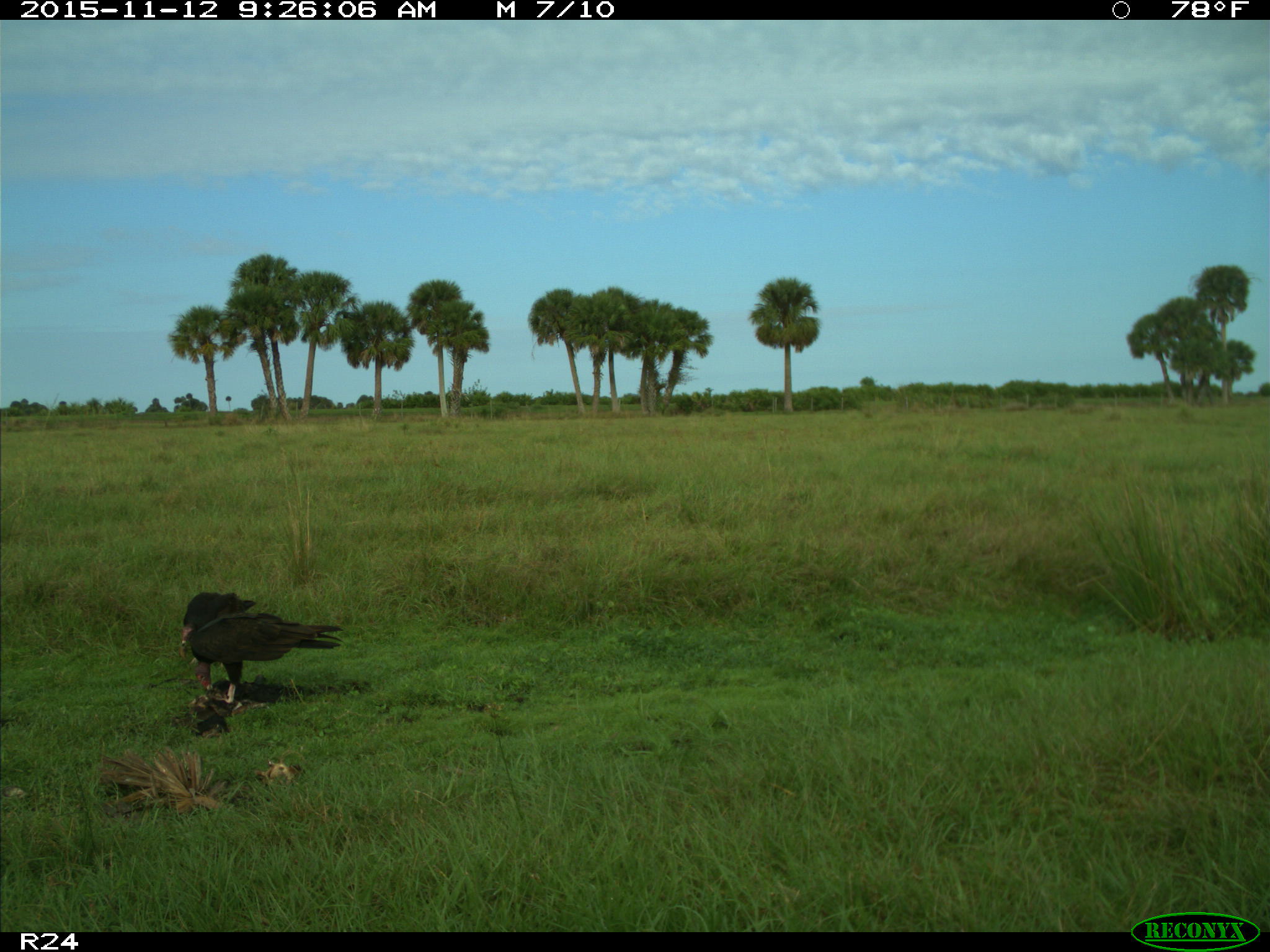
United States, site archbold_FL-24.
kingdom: Animalia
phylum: Chordata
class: Aves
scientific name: Aves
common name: birds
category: unidentified bird